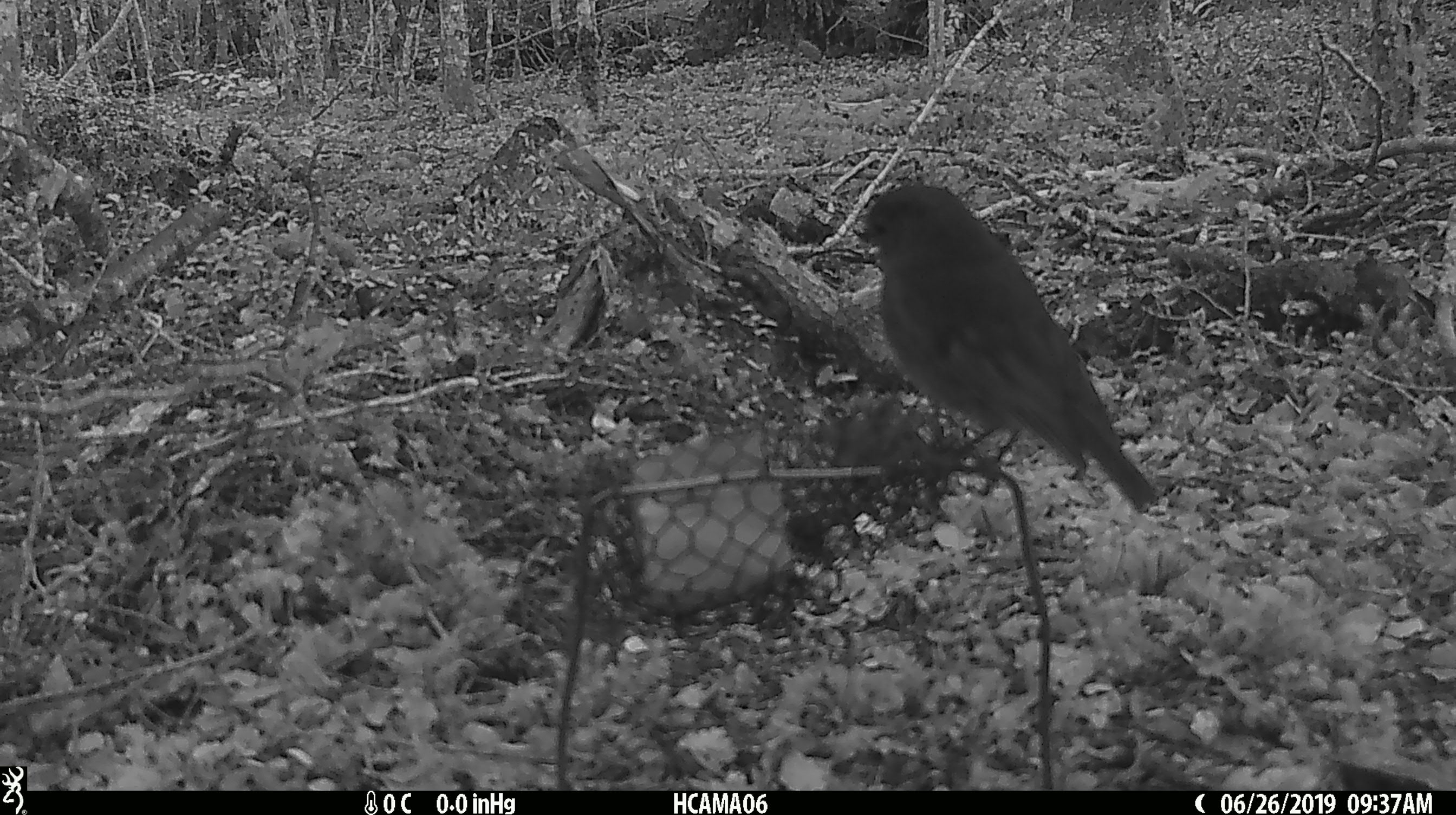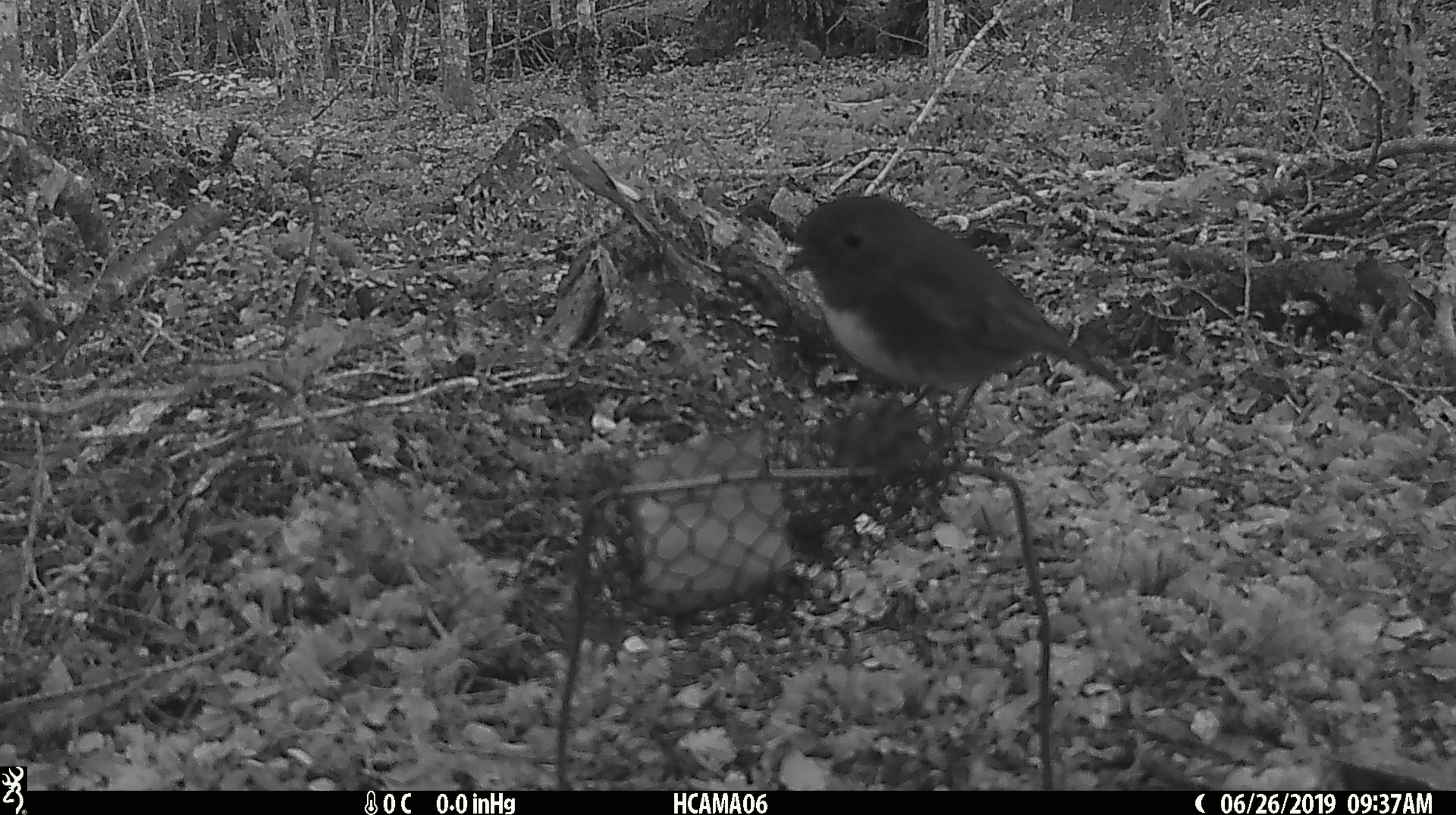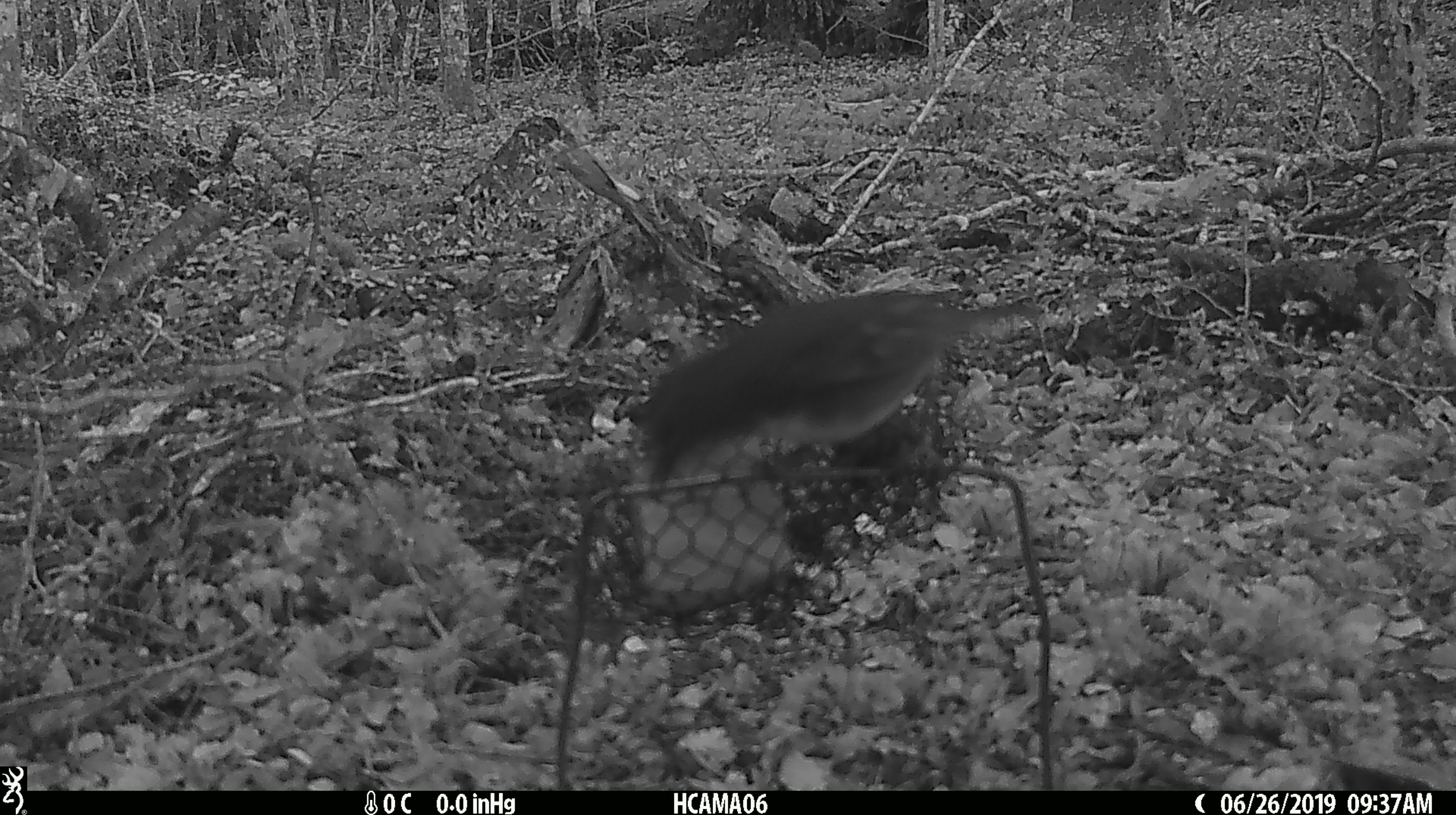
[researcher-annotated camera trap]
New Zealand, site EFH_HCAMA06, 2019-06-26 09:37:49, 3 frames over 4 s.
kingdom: Animalia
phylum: Chordata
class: Aves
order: Passeriformes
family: Petroicidae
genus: Petroica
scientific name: Petroica australis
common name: new zealand robin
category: robin